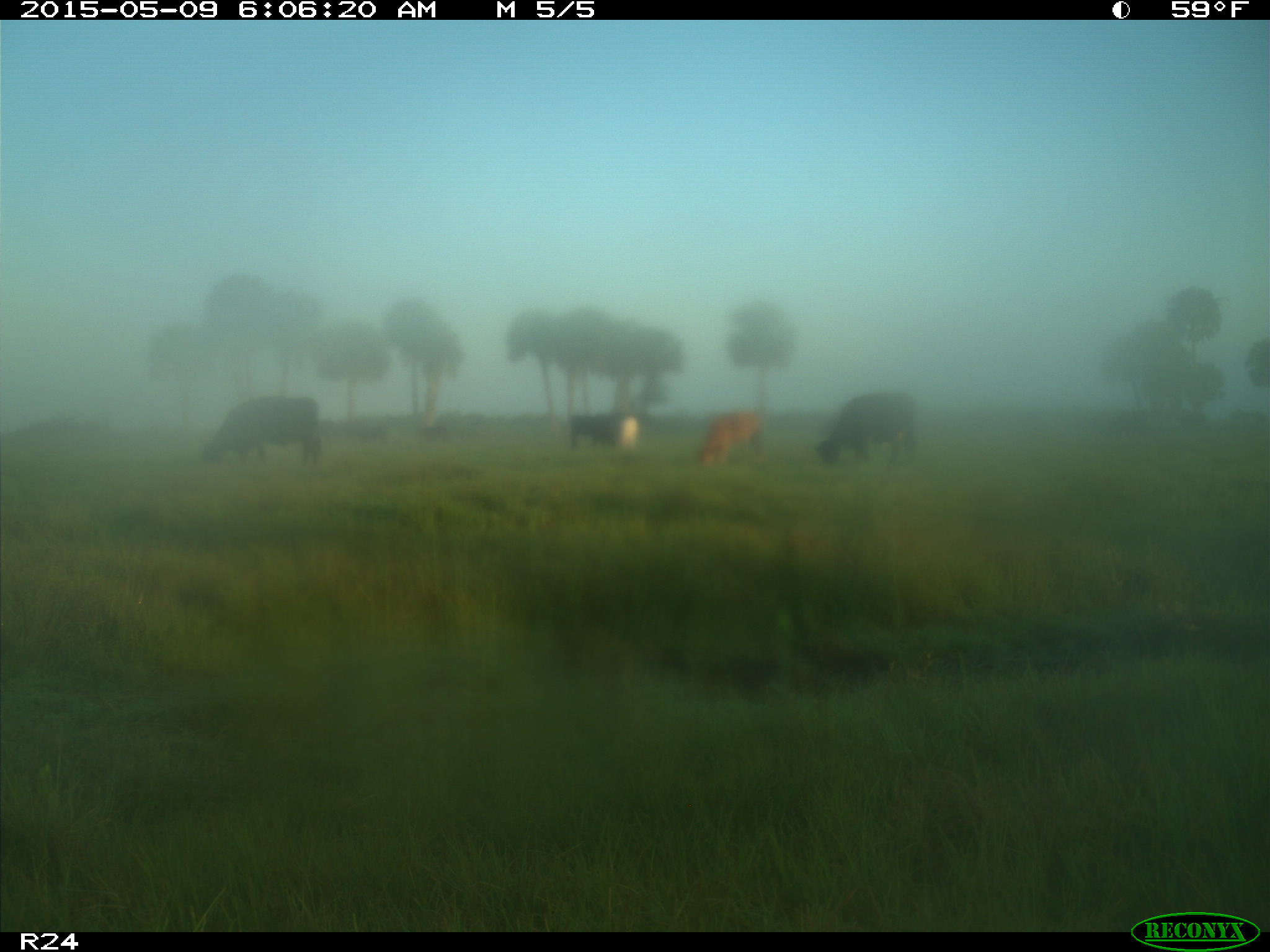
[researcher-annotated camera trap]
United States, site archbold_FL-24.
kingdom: Animalia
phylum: Chordata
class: Mammalia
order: Artiodactyla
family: Bovidae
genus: Bos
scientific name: Bos taurus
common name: domestic cow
Bos taurus (domestic cow).